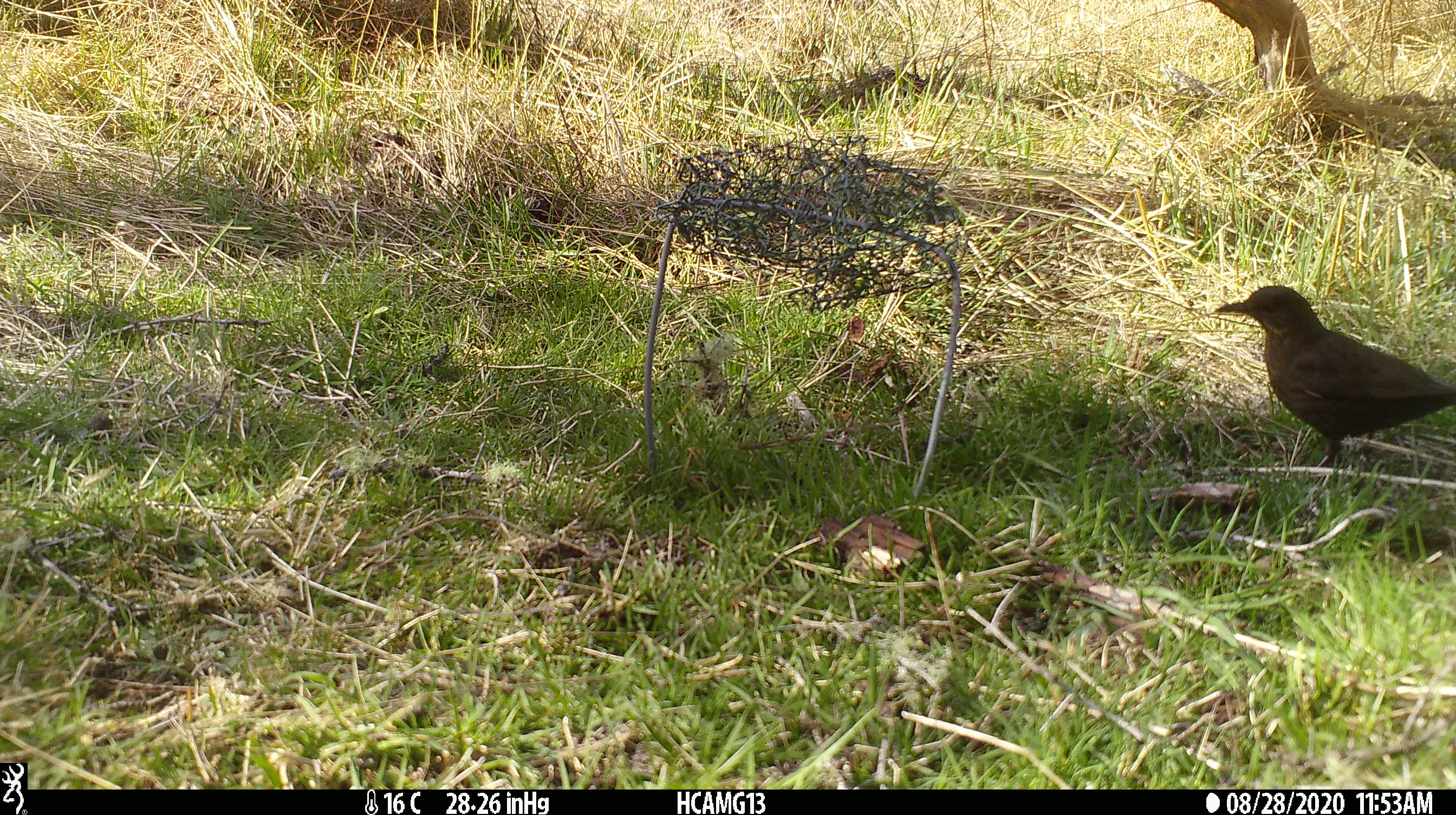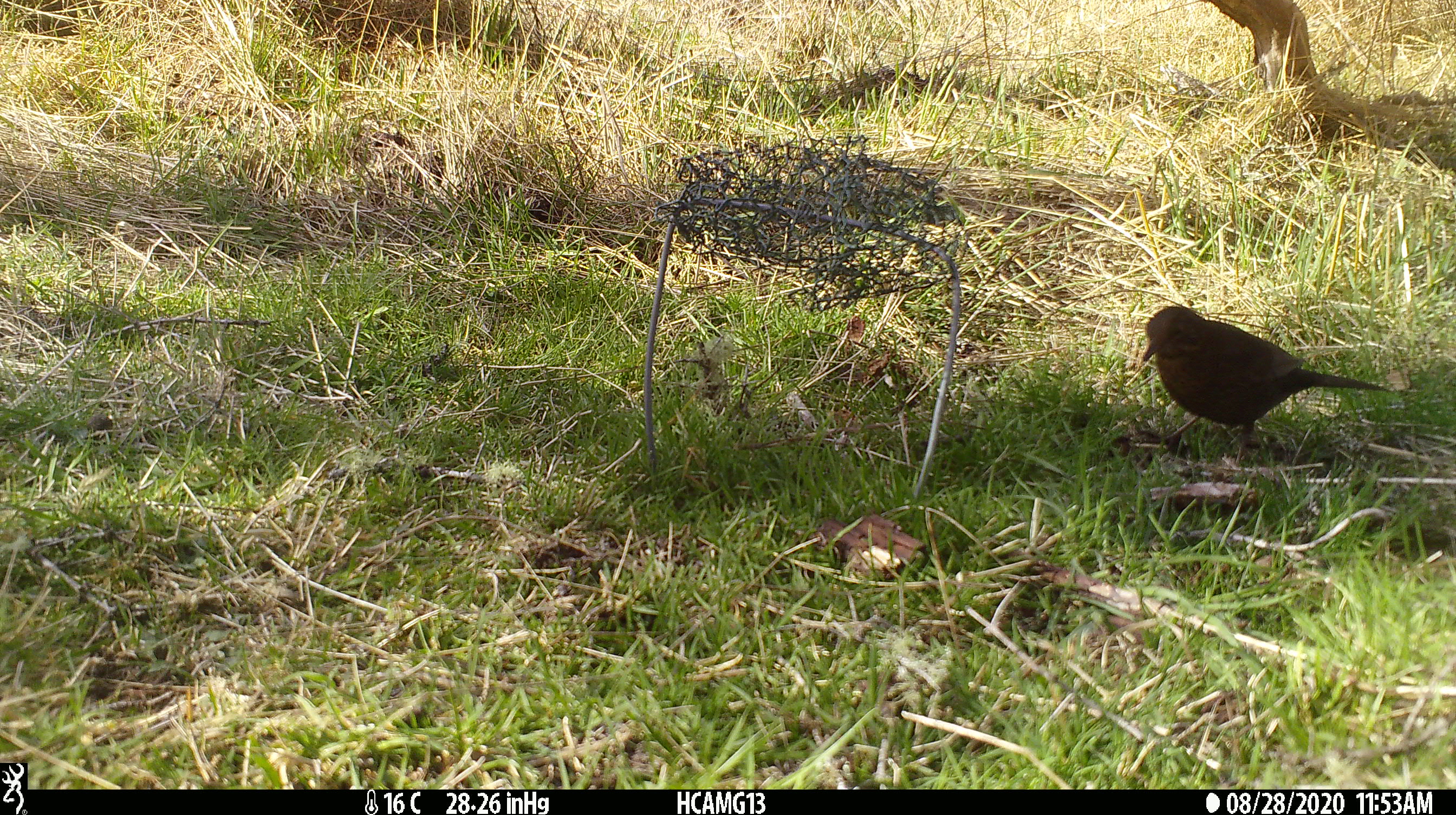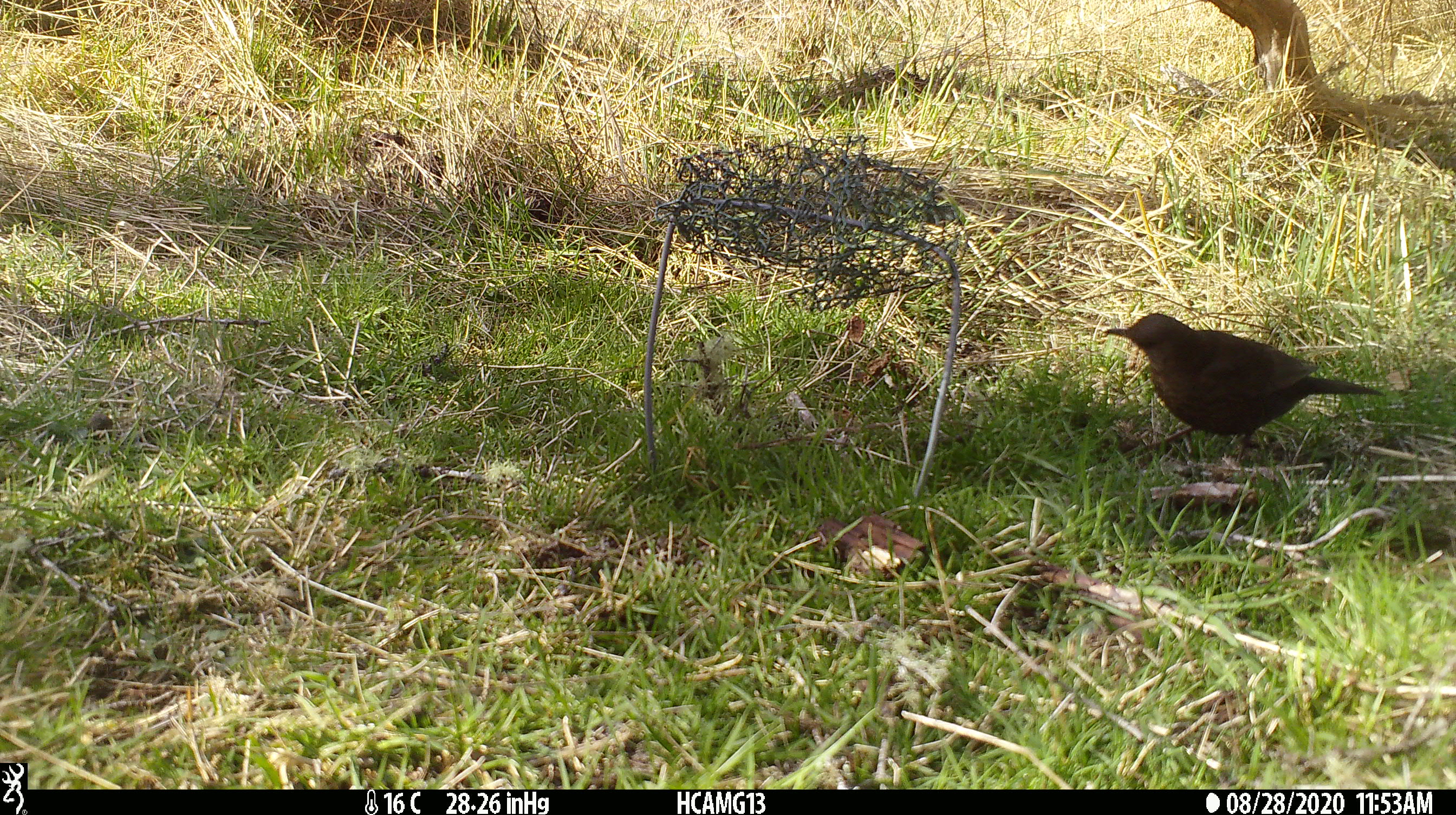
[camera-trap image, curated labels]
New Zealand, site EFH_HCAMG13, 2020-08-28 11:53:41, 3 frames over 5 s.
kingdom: Animalia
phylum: Chordata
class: Aves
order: Passeriformes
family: Turdidae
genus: Turdus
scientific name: Turdus merula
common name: eurasian blackbird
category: blackbird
Blackbird (eurasian blackbird) (Turdus merula).